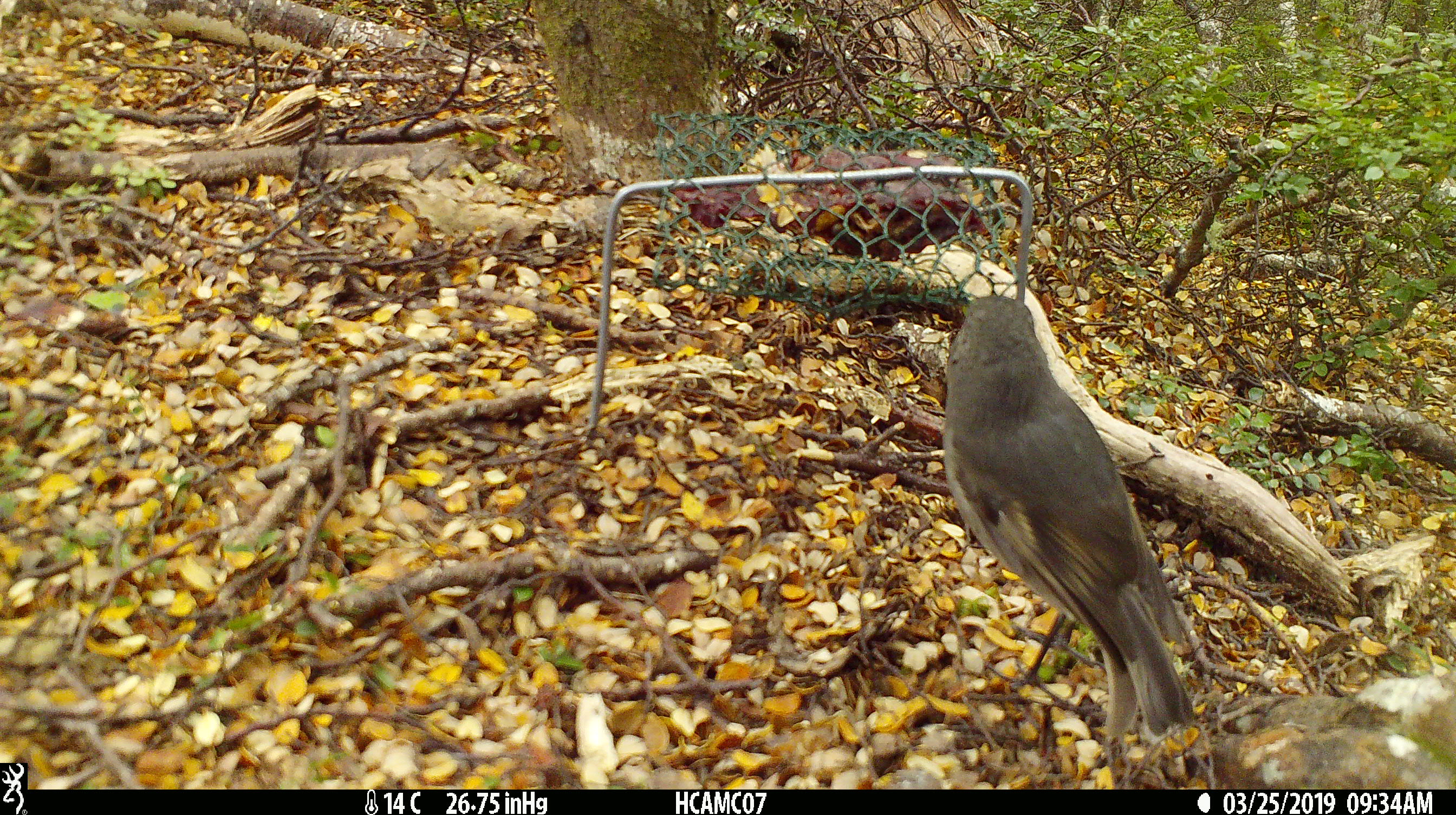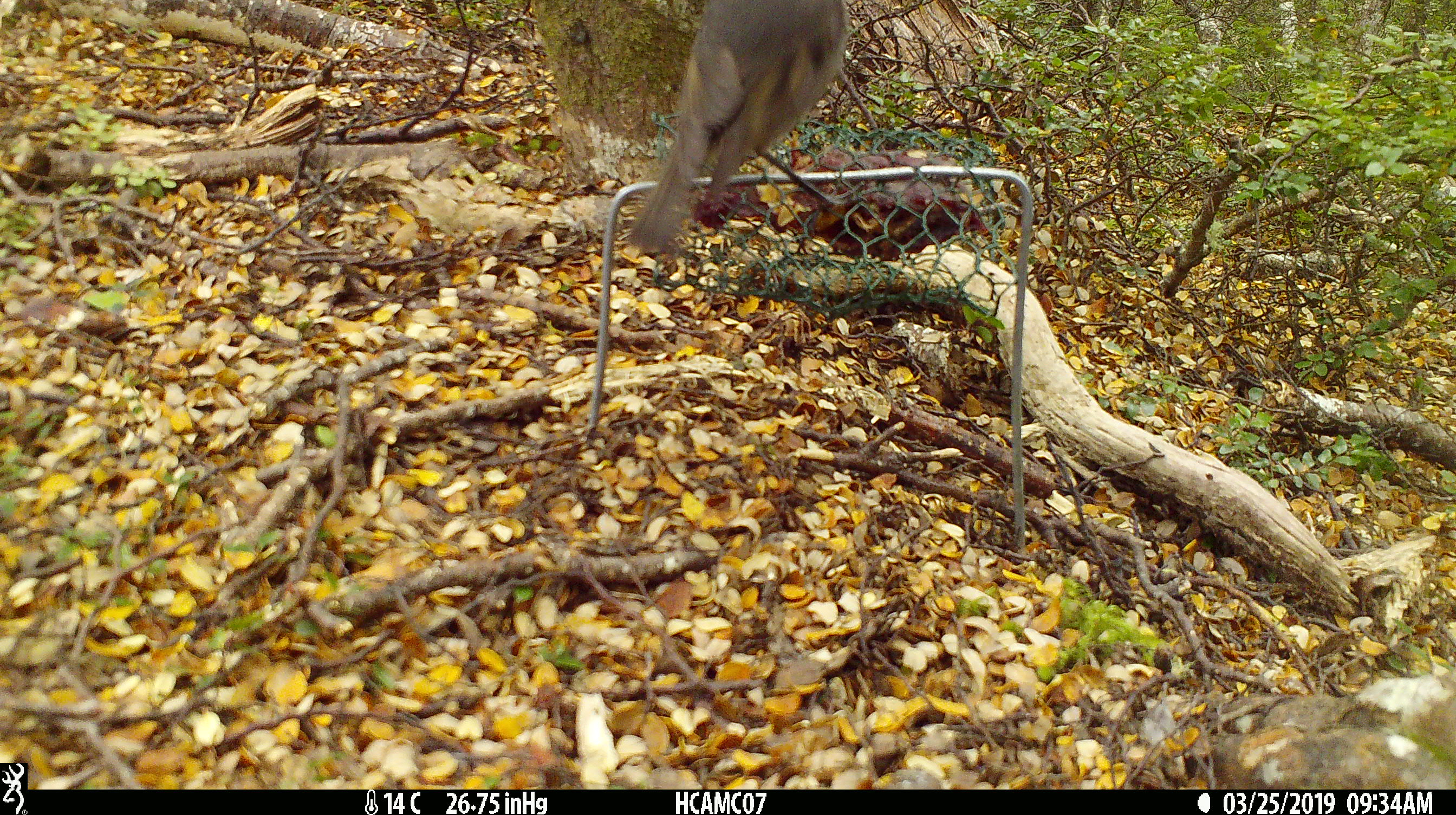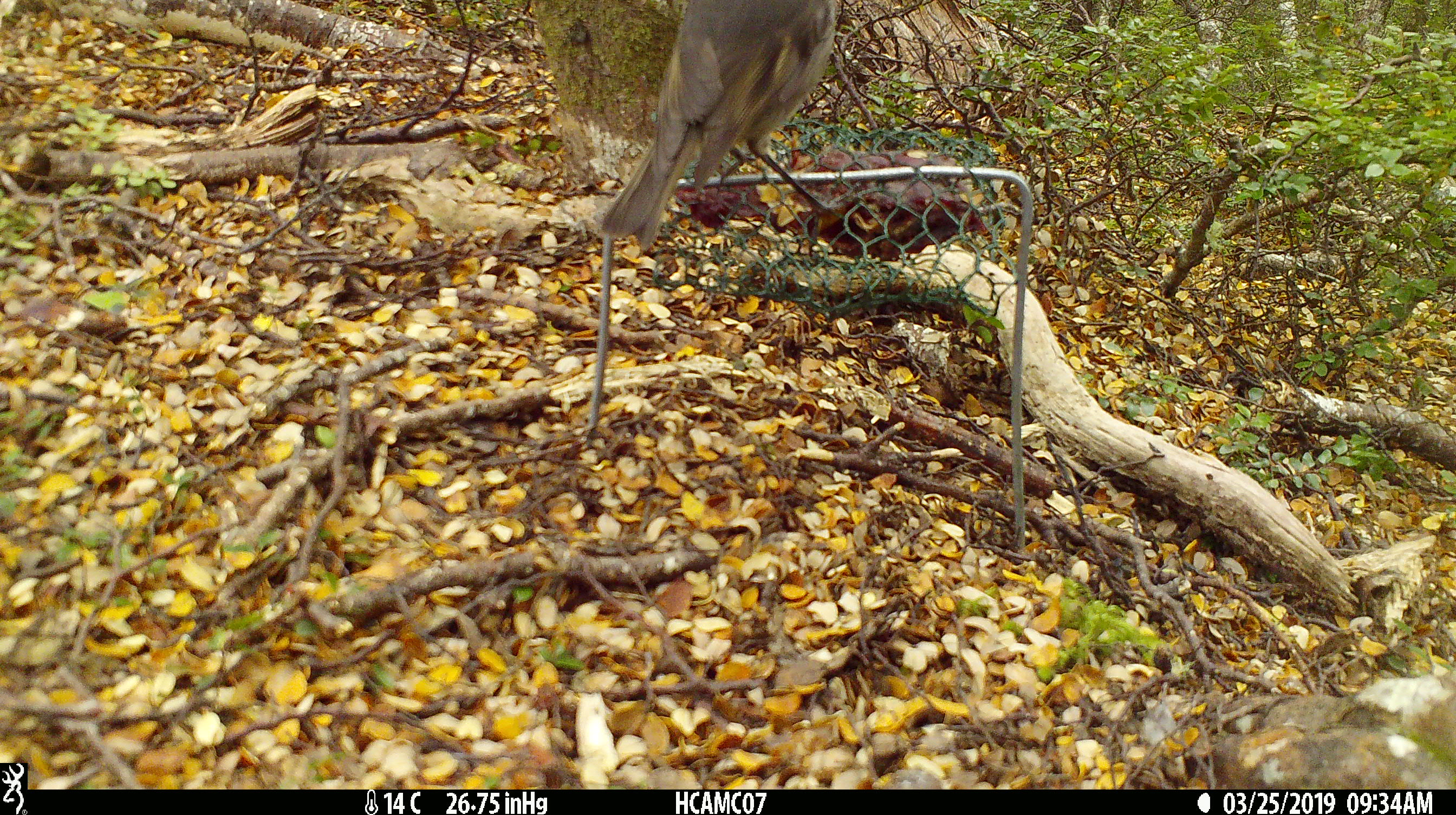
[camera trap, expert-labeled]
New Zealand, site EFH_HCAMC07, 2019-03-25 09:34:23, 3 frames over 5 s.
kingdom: Animalia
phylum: Chordata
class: Aves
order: Passeriformes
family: Petroicidae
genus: Petroica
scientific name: Petroica australis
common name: new zealand robin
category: robin